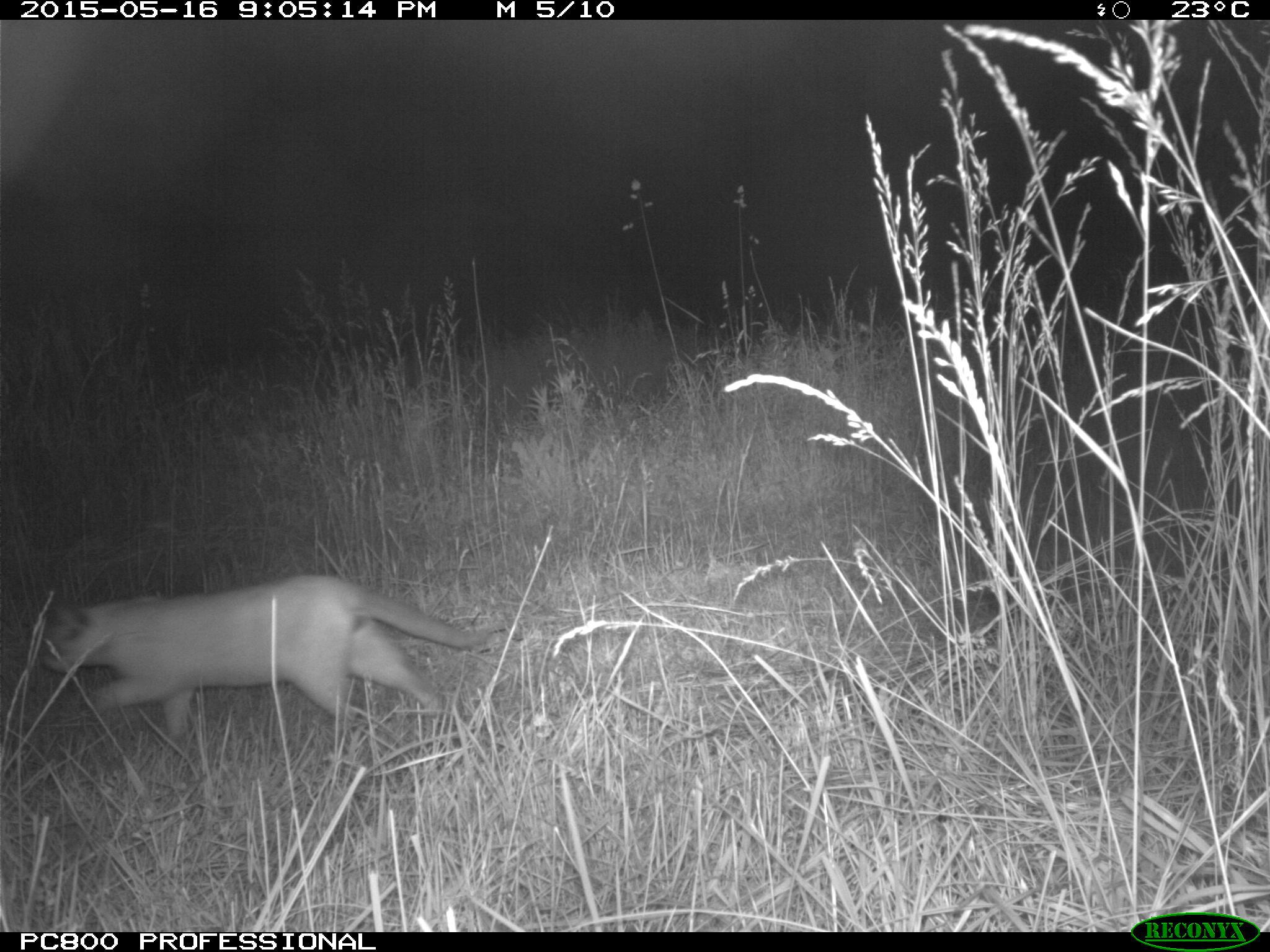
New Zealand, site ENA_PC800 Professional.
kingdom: Animalia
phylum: Chordata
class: Mammalia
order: Carnivora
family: Felidae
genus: Felis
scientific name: Felis catus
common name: domestic cat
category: cat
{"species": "cat (domestic cat) (Felis catus)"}